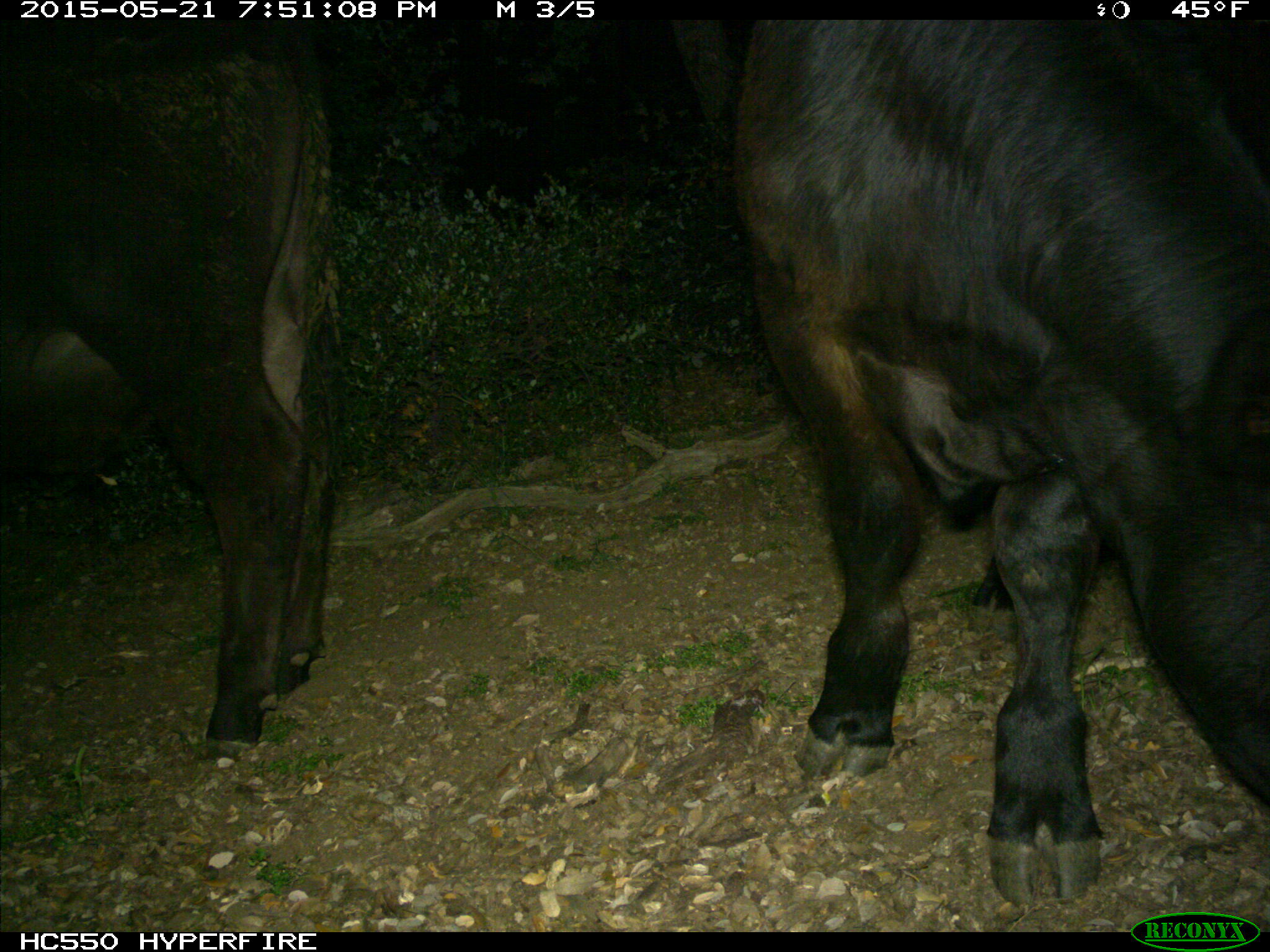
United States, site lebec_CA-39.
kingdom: Animalia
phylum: Chordata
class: Mammalia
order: Artiodactyla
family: Bovidae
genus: Bos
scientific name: Bos taurus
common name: domestic cow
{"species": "Bos taurus (domestic cow)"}